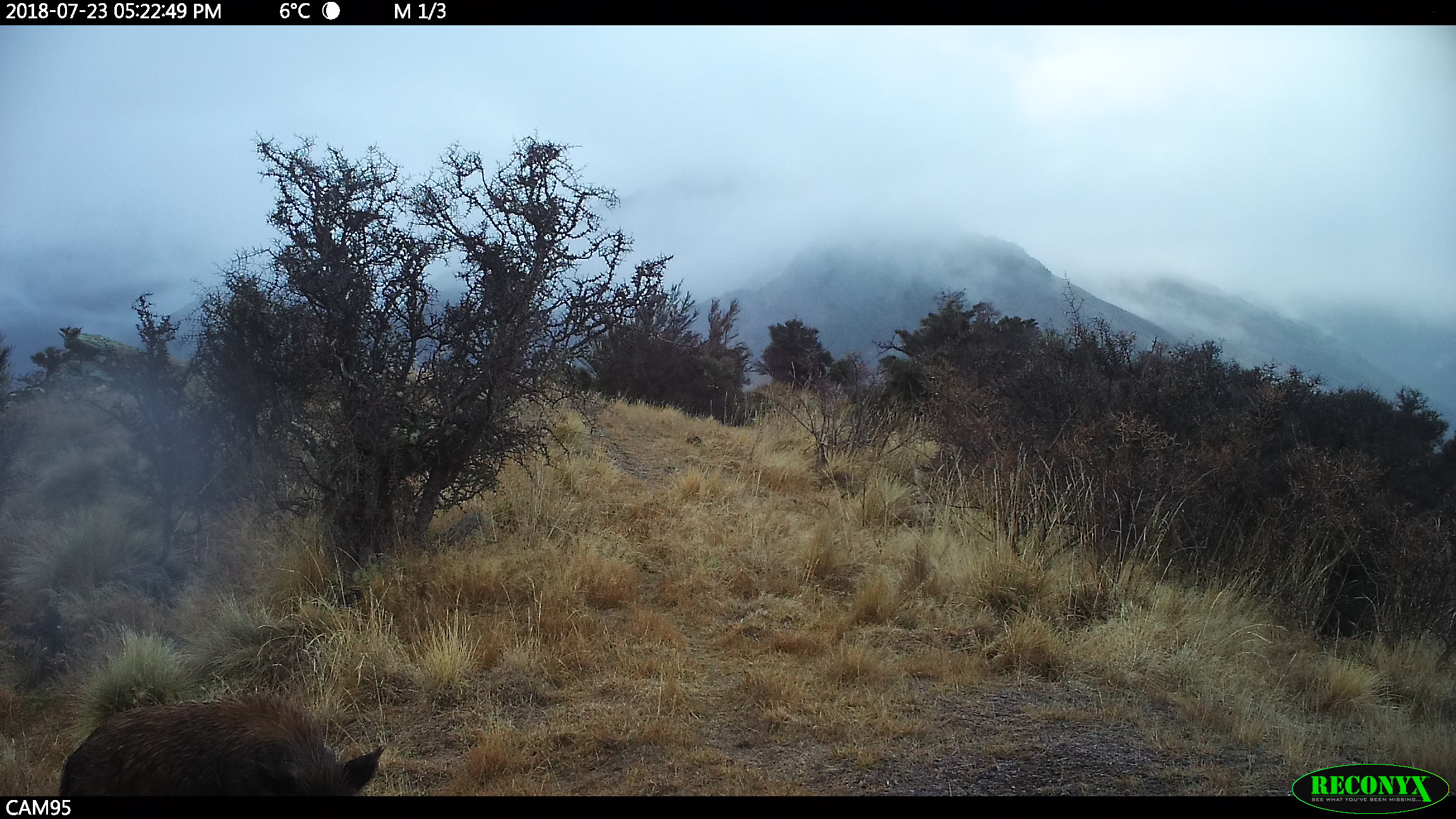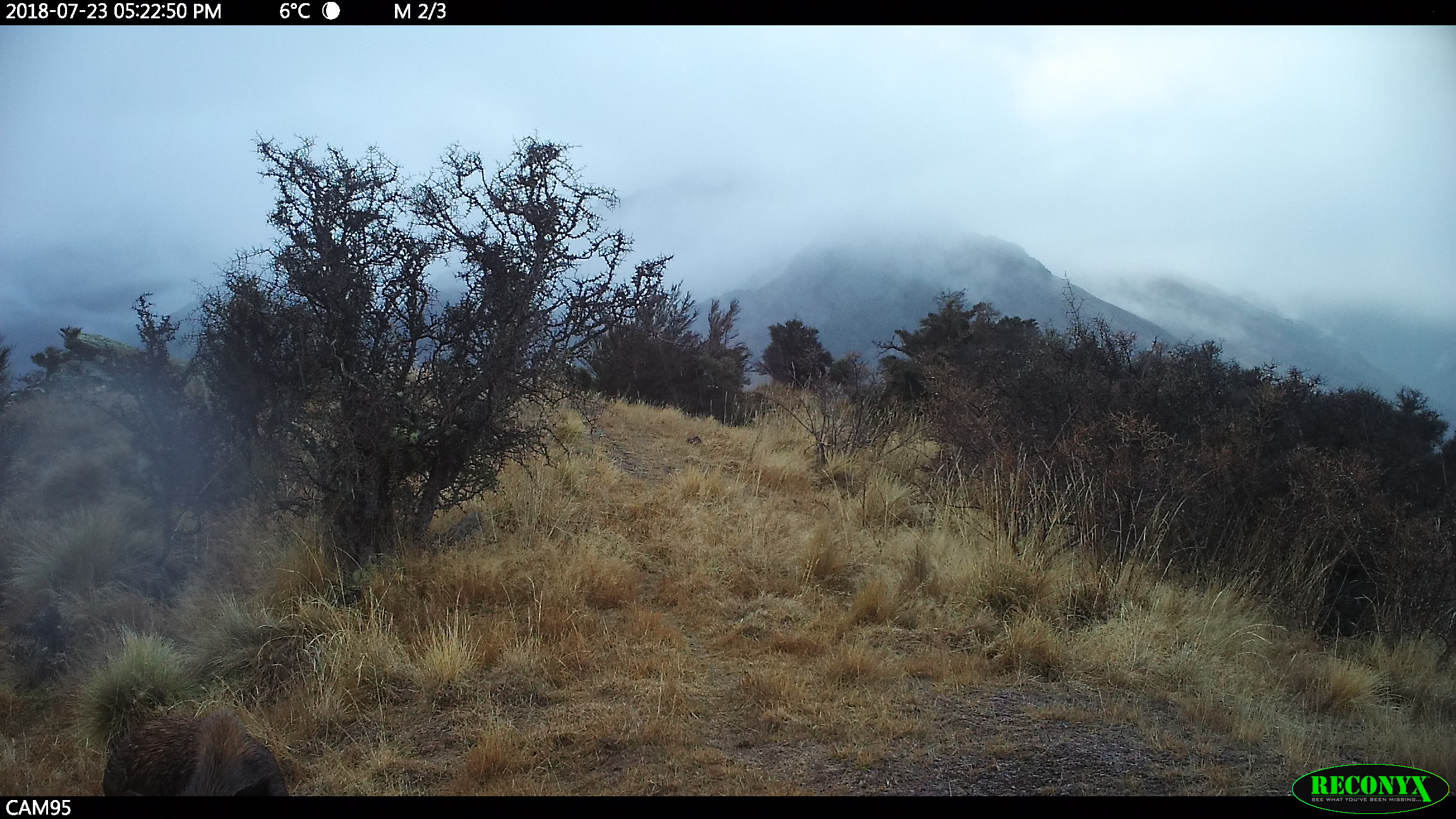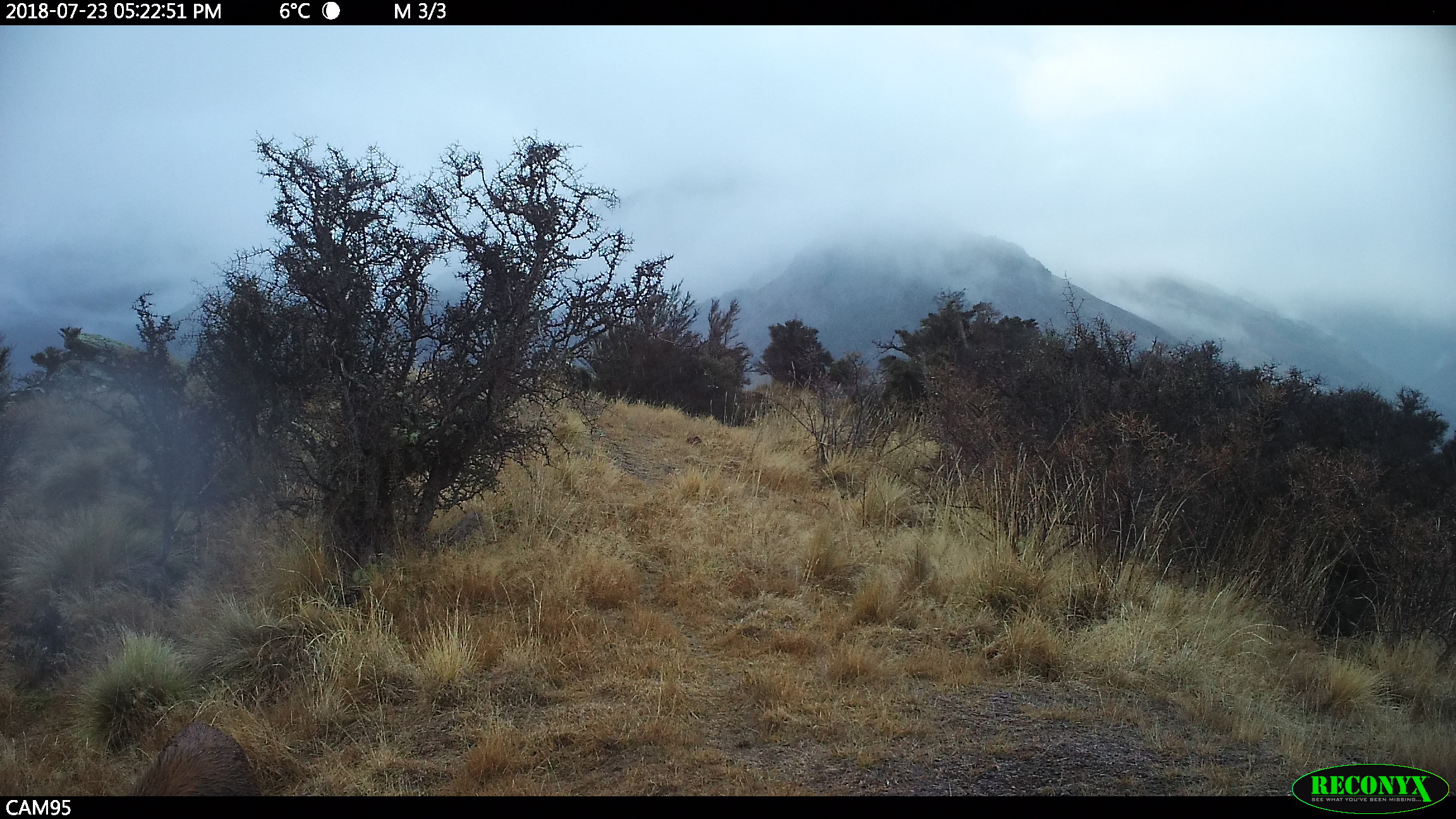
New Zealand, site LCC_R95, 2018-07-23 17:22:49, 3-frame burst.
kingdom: Animalia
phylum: Chordata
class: Mammalia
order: Artiodactyla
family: Suidae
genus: Sus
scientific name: Sus scrofa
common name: pig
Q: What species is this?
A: Pig (Sus scrofa).